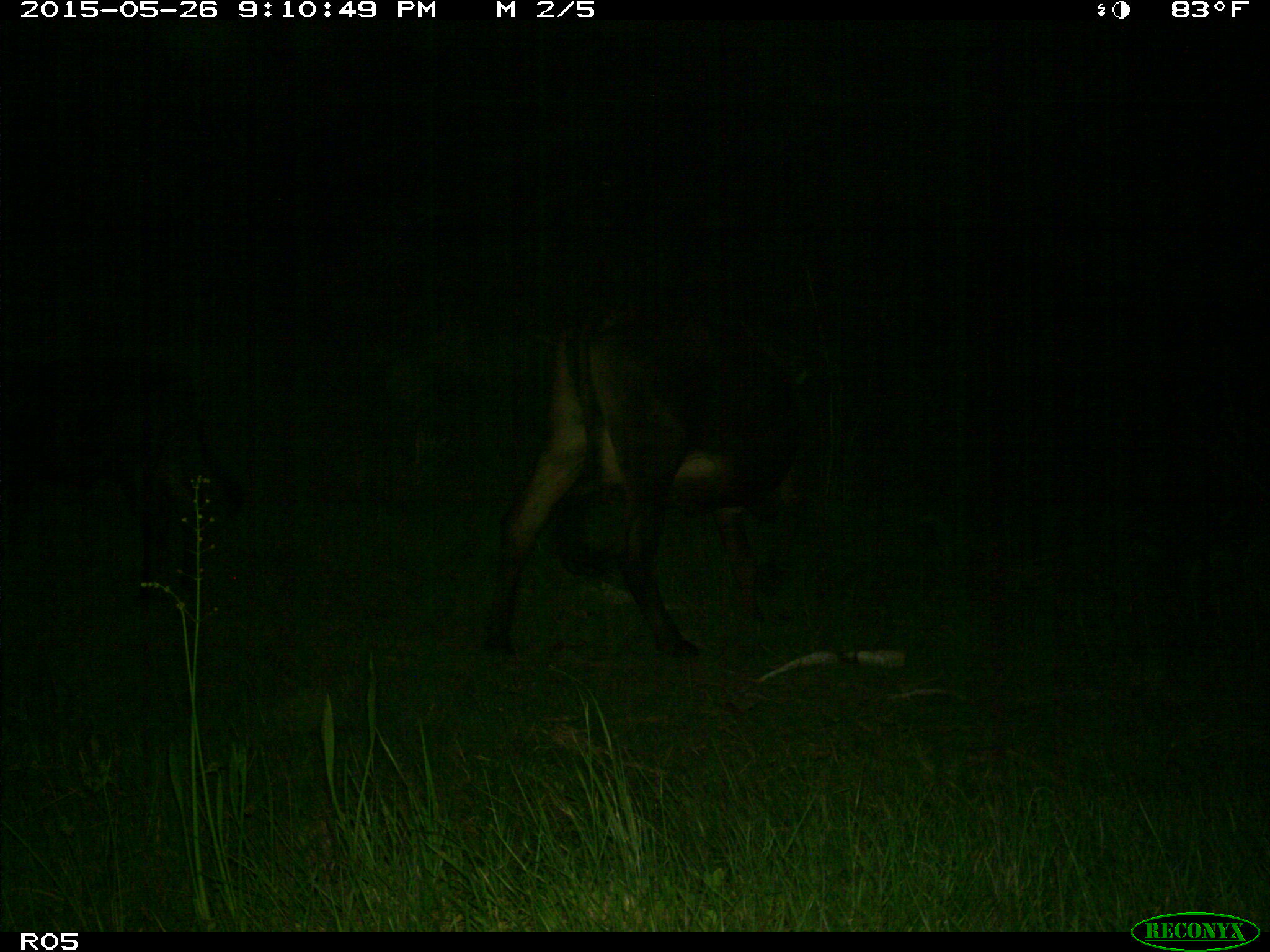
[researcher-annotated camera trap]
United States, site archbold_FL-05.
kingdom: Animalia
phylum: Chordata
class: Mammalia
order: Artiodactyla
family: Bovidae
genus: Bos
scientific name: Bos taurus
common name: domestic cow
Bos taurus (domestic cow).